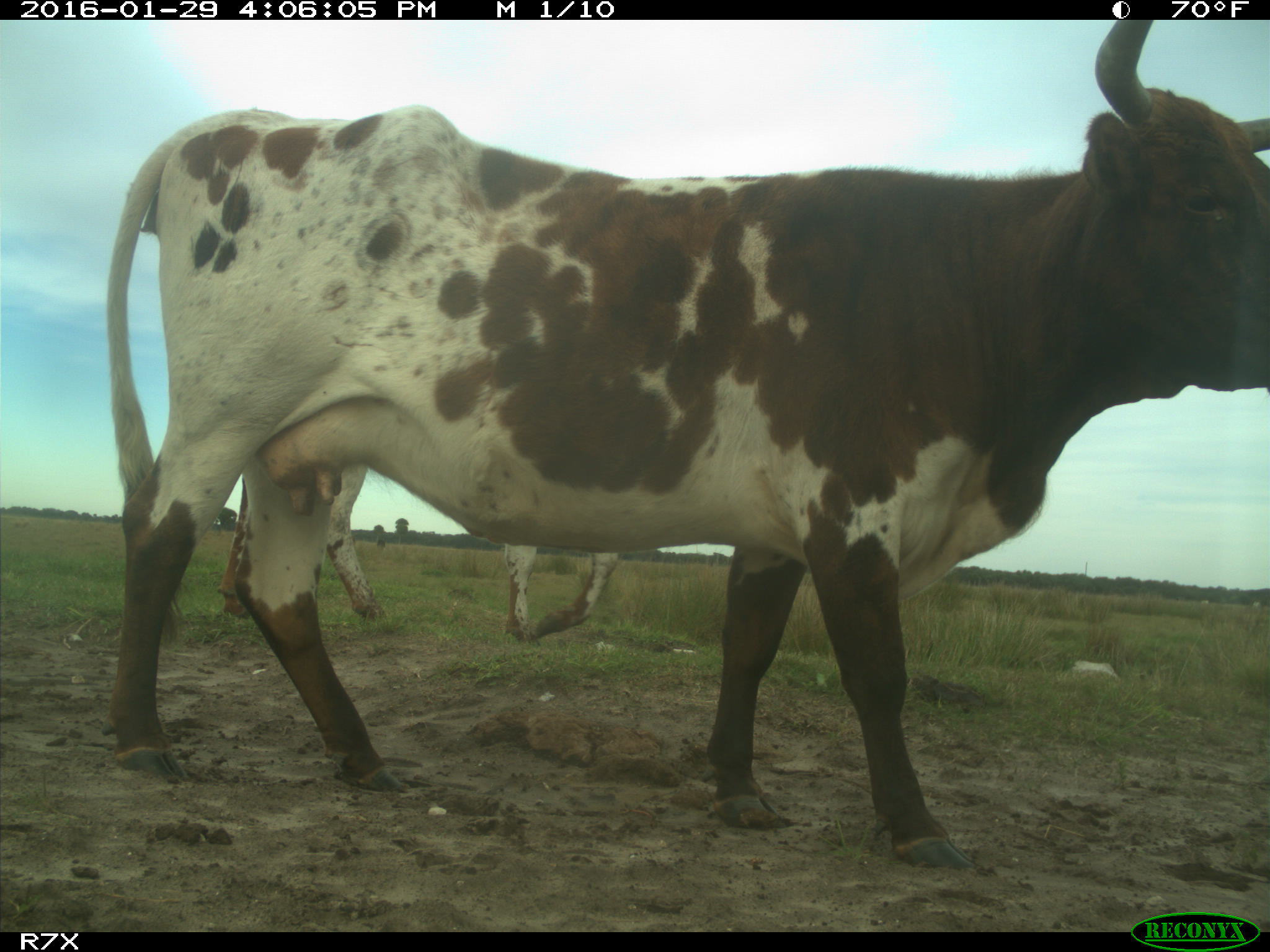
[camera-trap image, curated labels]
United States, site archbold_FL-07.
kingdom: Animalia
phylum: Chordata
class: Mammalia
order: Artiodactyla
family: Bovidae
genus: Bos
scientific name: Bos taurus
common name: domestic cow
Bos taurus (domestic cow).